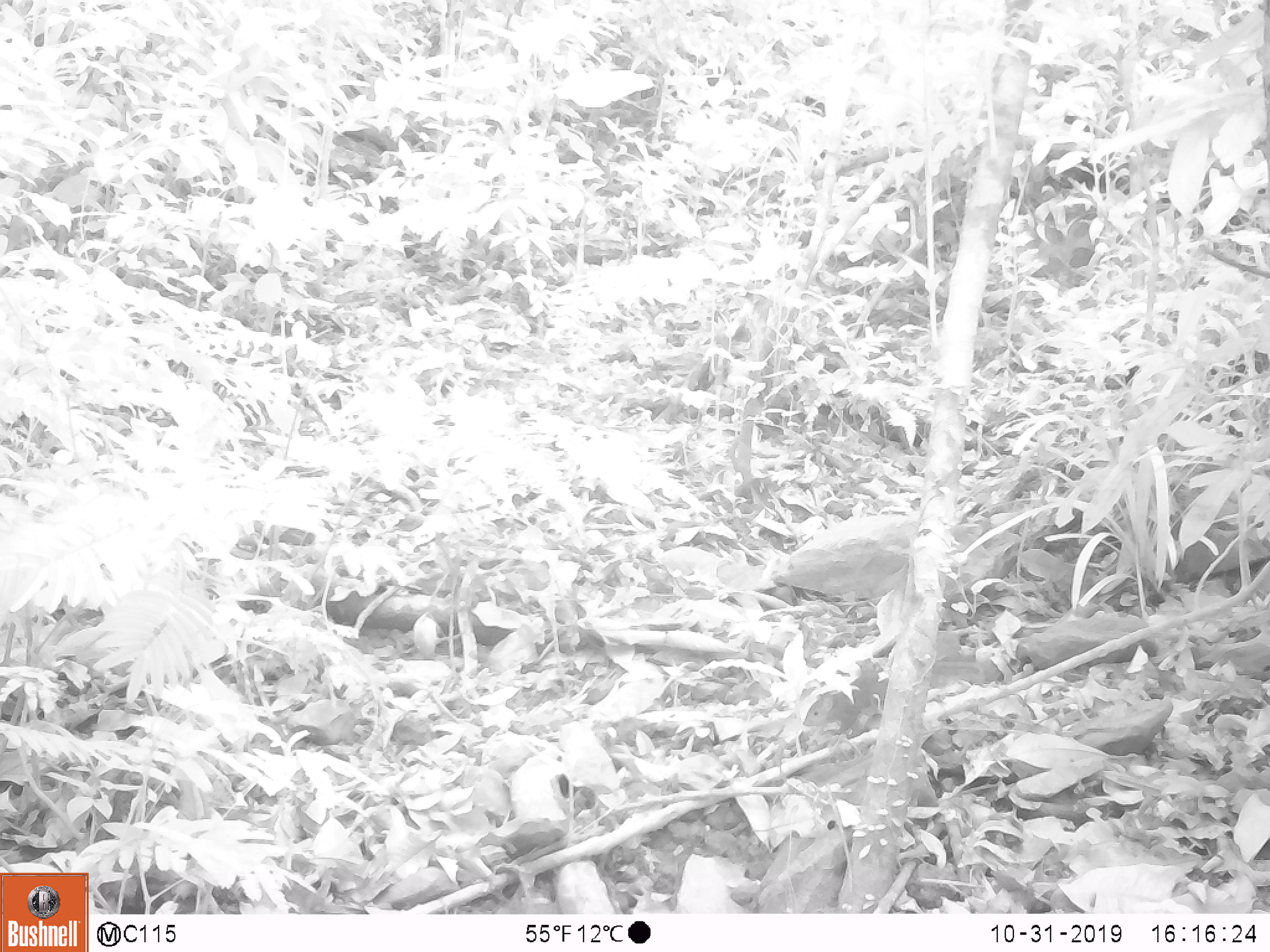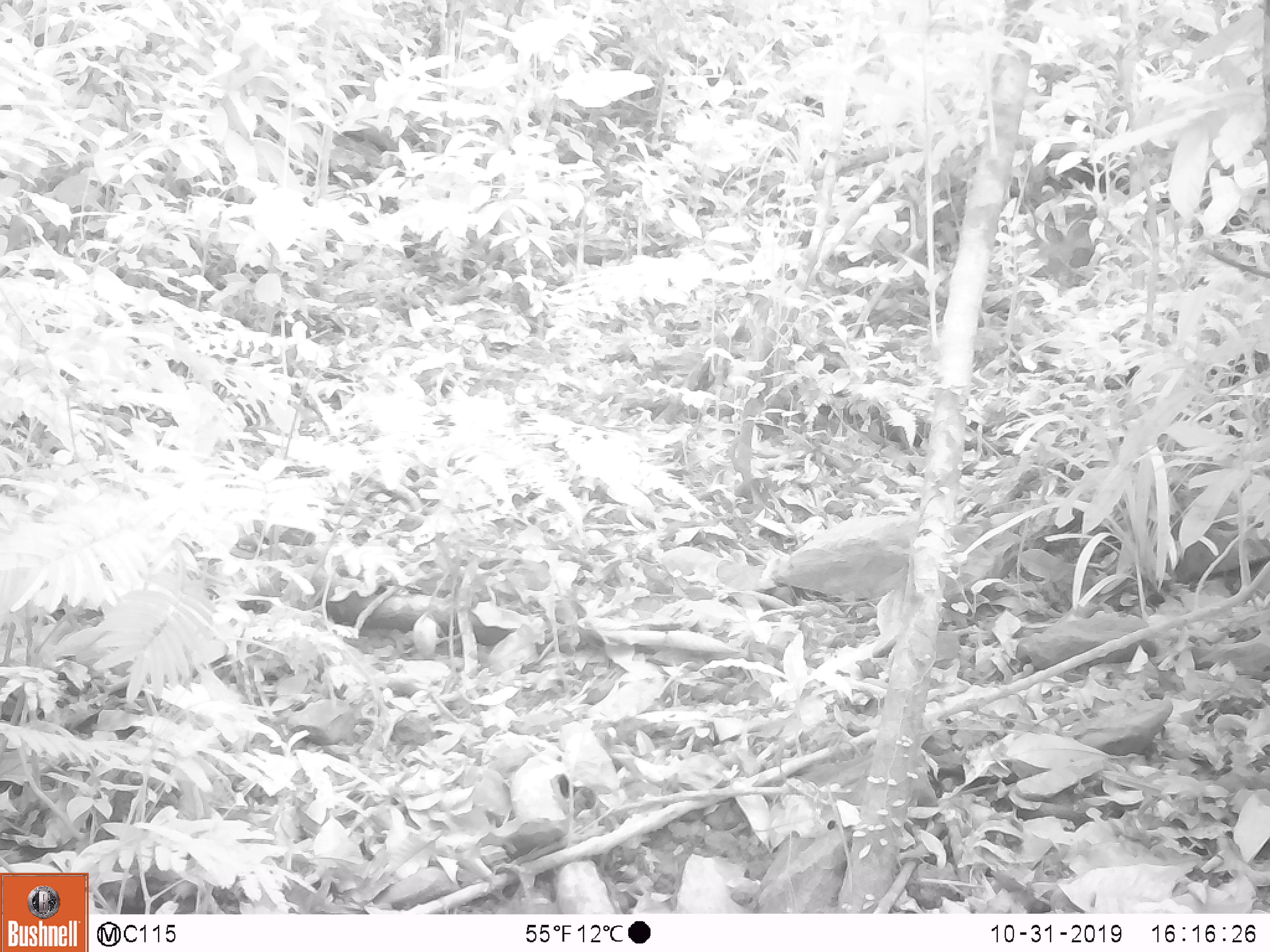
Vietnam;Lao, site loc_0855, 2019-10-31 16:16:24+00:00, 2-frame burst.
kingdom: Animalia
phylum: Chordata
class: Mammalia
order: Rodentia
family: Sciuridae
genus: Dremomys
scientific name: Dremomys rufigenis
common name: red-cheeked squirrel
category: red cheeked squirrel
Red cheeked squirrel (red-cheeked squirrel) (Dremomys rufigenis). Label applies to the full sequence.